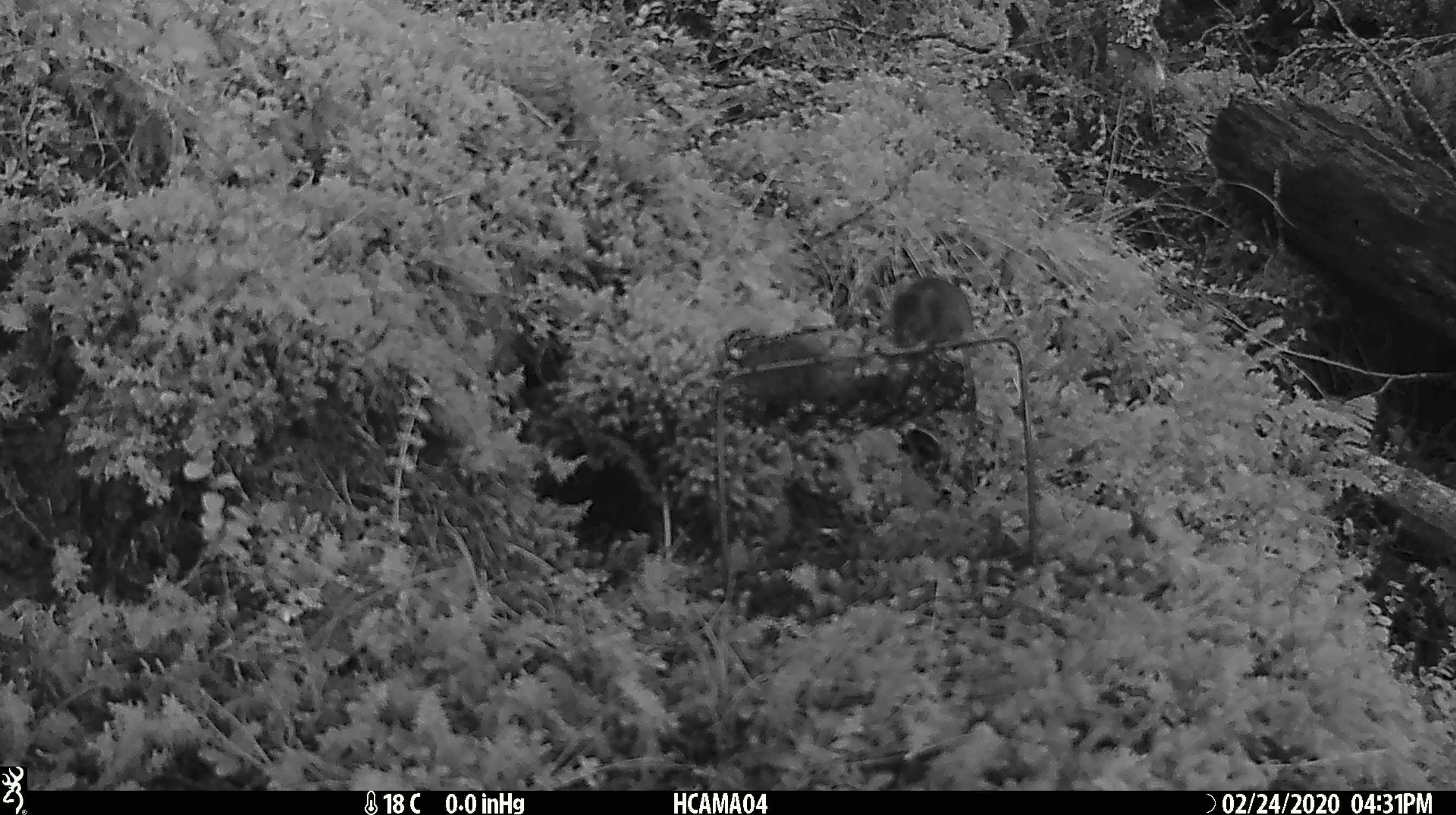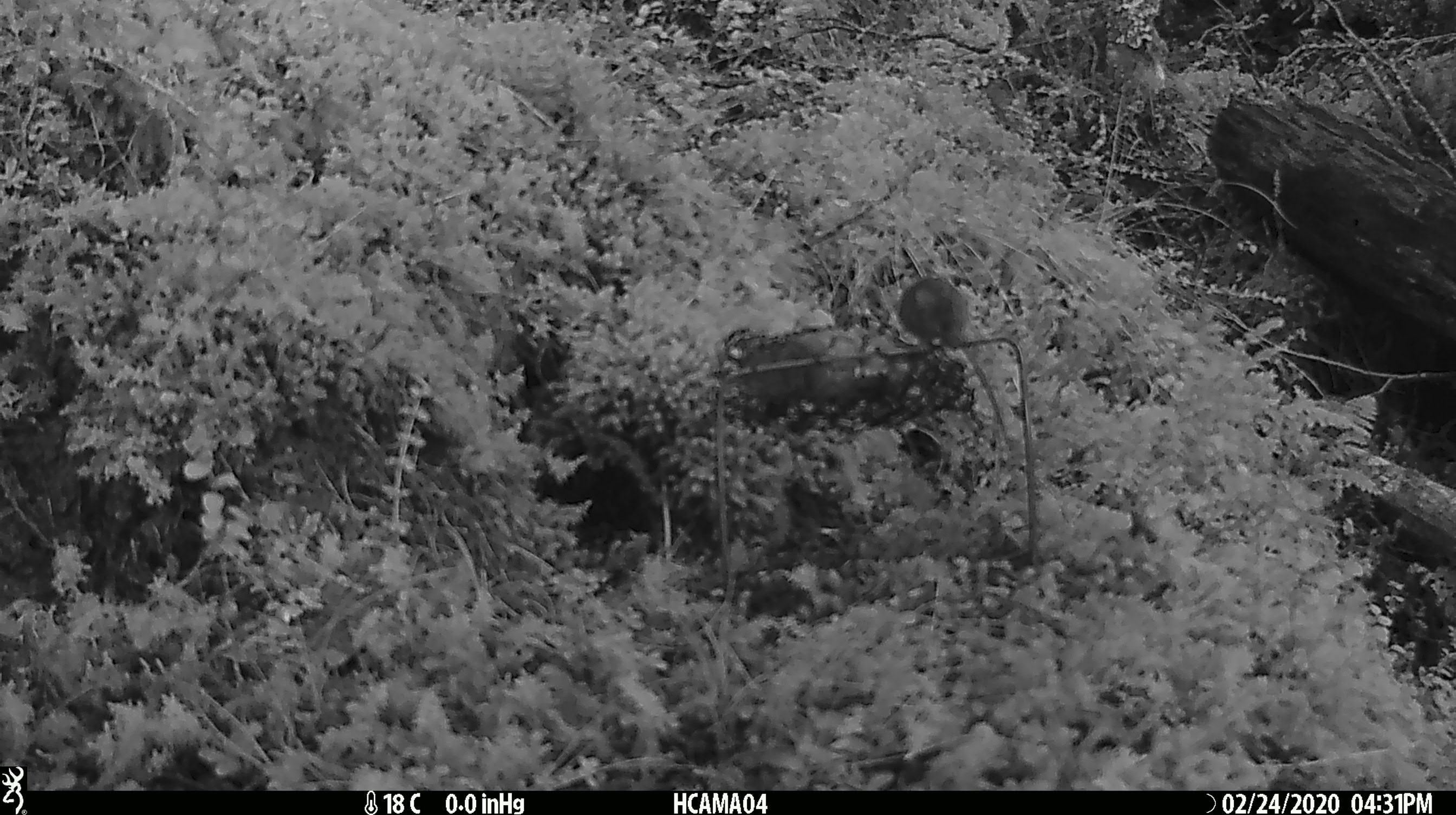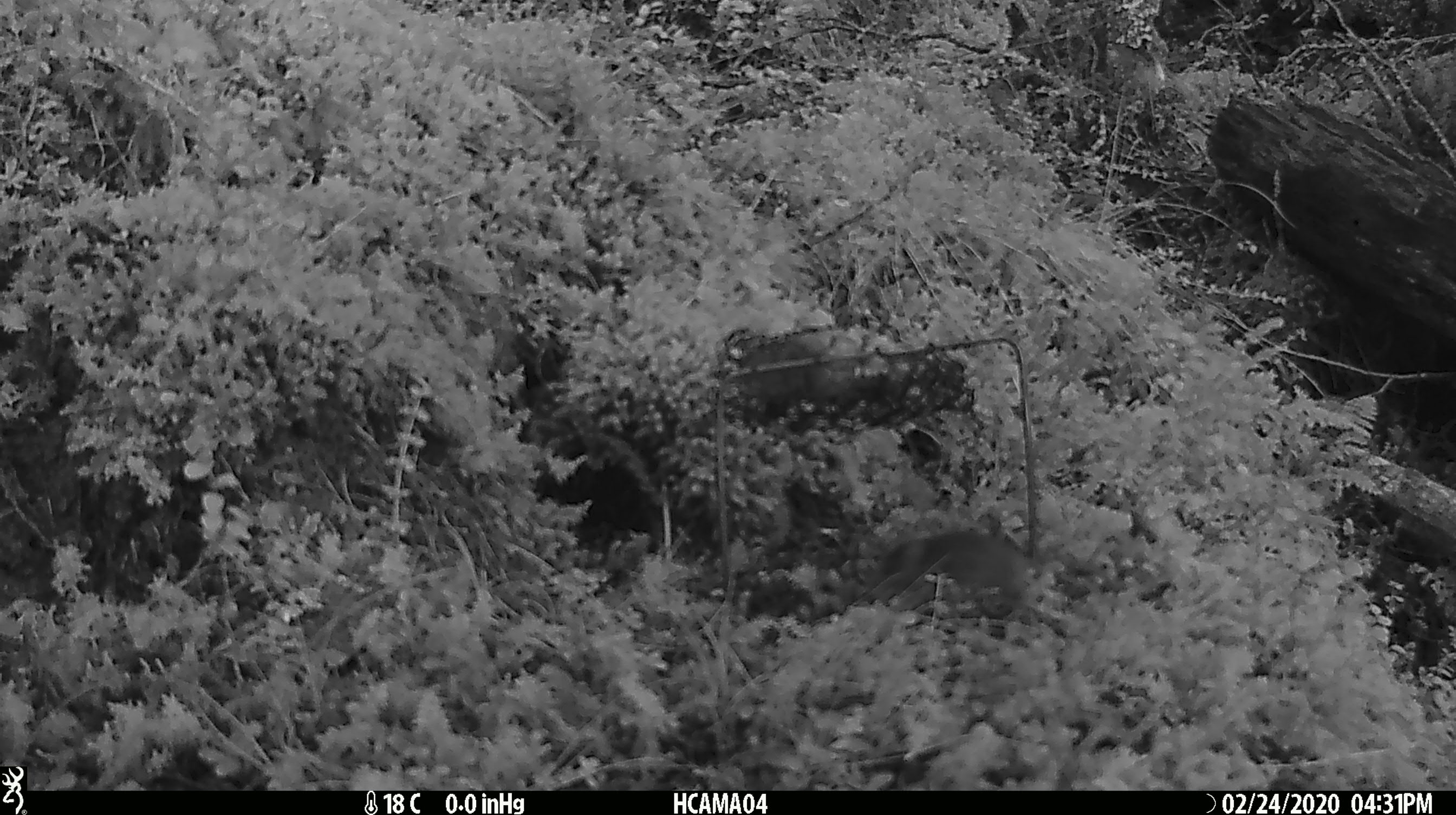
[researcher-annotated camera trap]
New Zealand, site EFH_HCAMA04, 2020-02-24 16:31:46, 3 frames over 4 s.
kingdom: Animalia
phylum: Chordata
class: Mammalia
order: Rodentia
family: Muridae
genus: Mus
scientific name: Mus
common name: mouse